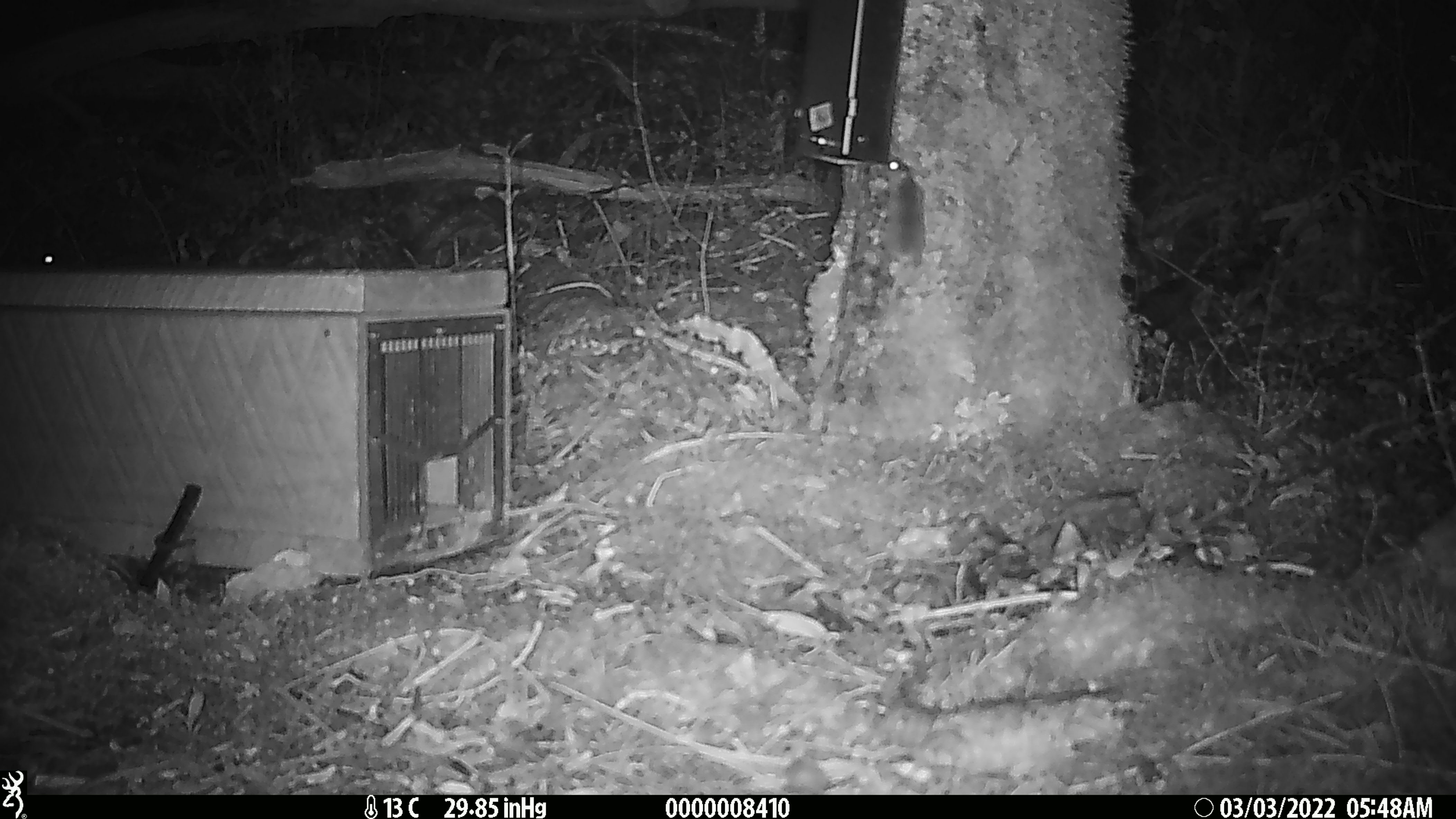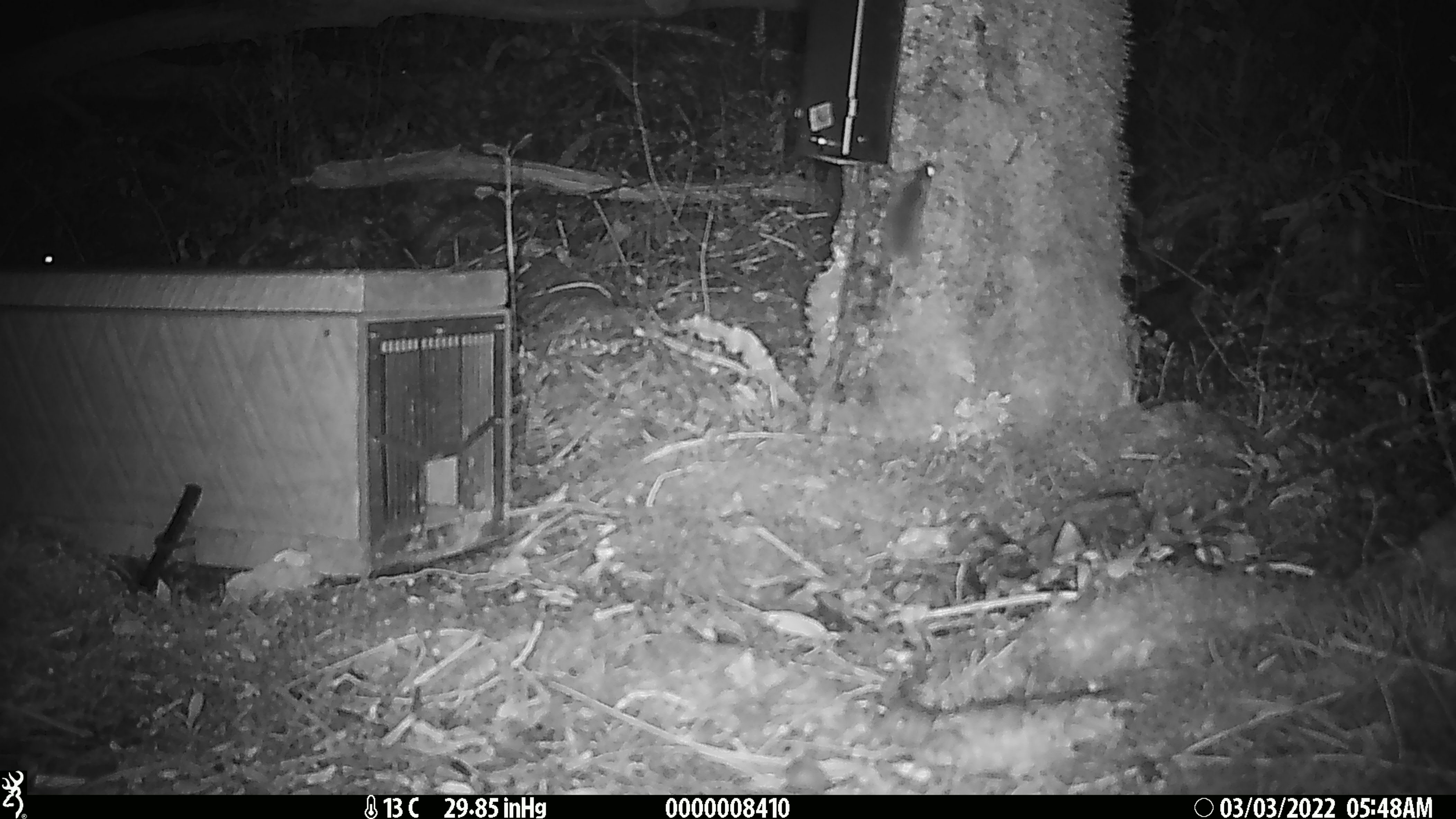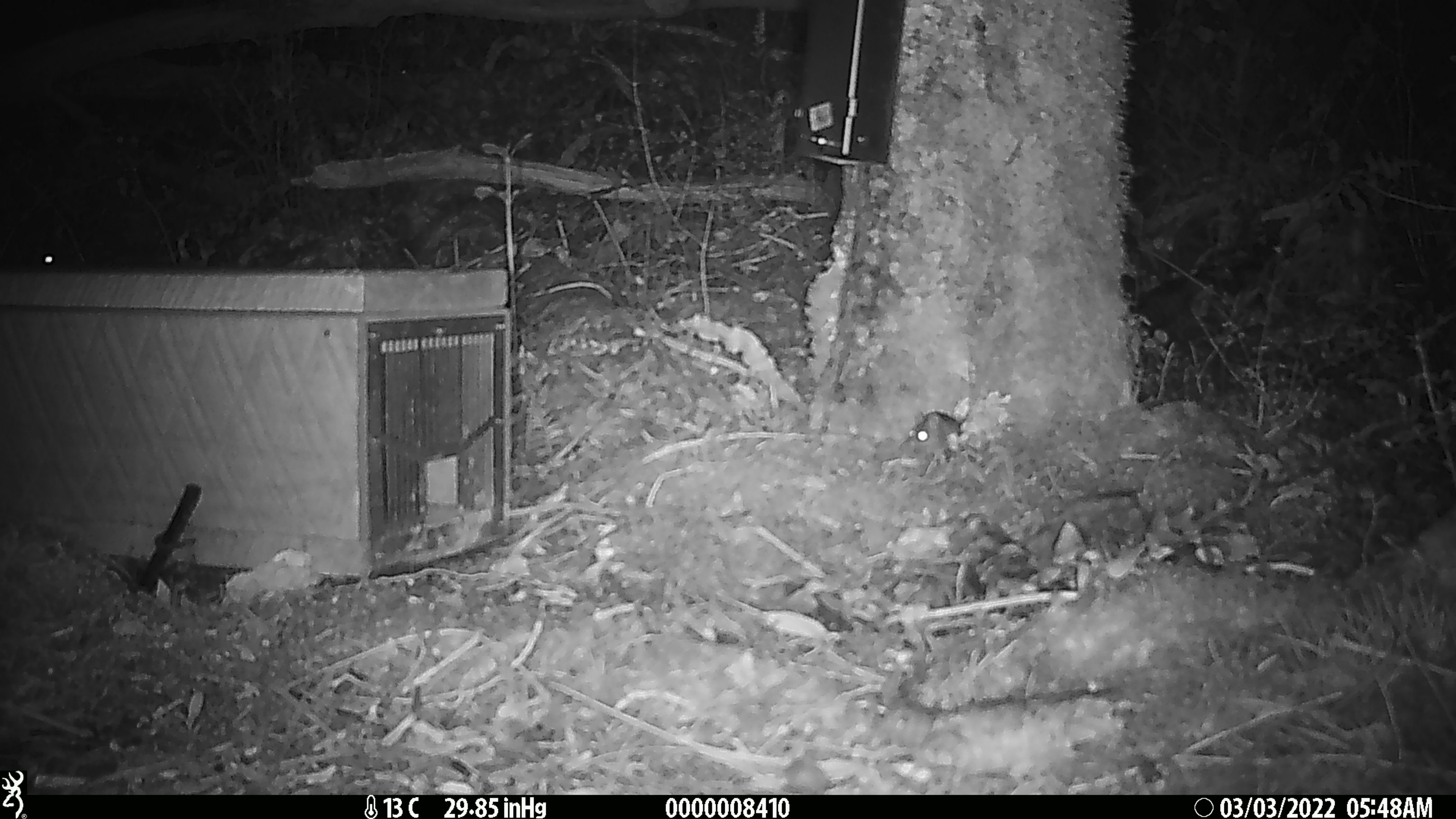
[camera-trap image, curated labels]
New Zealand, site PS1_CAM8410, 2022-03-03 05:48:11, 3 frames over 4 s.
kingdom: Animalia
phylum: Chordata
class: Mammalia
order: Rodentia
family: Muridae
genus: Mus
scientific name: Mus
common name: mouse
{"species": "mouse (Mus)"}